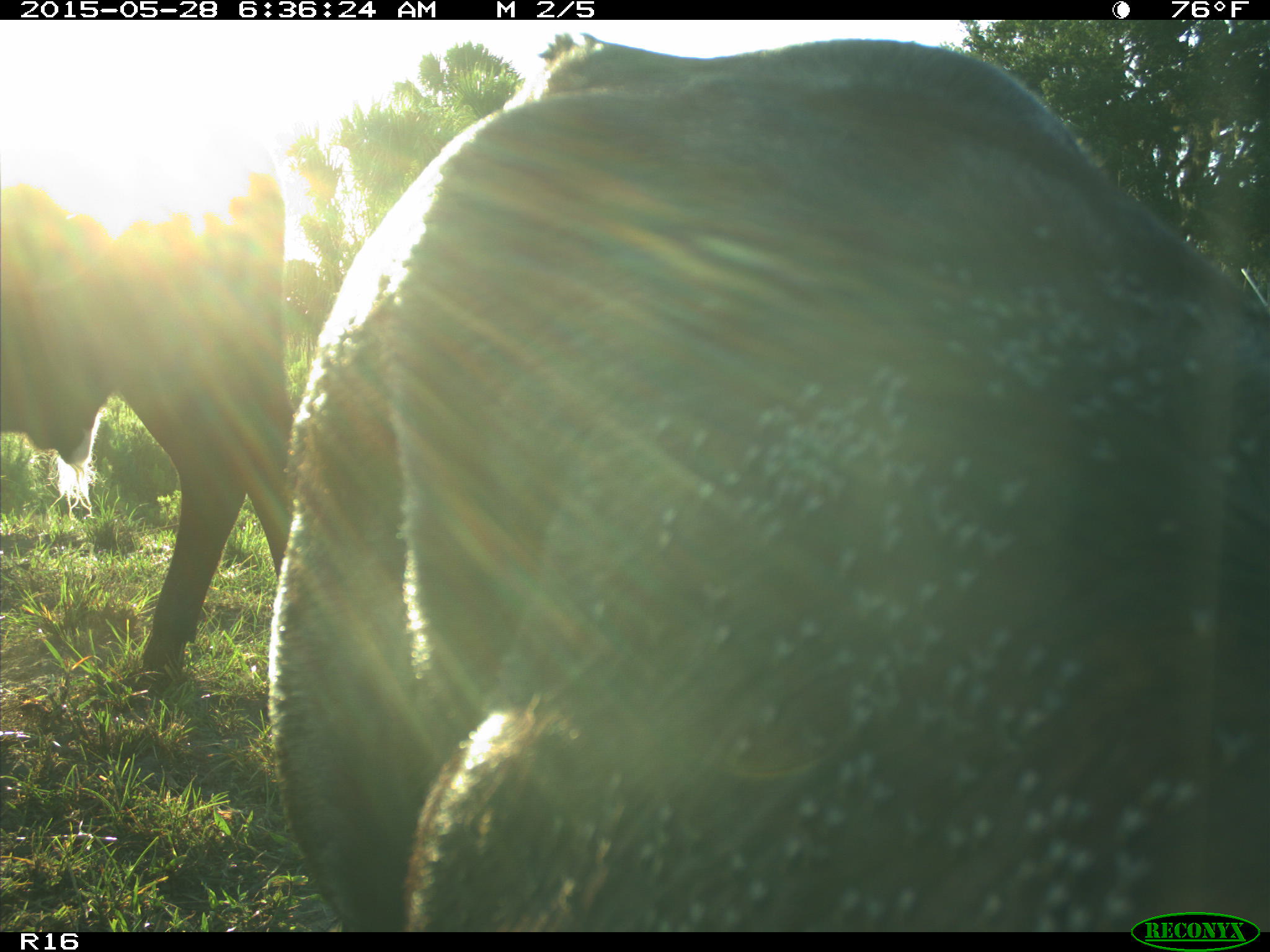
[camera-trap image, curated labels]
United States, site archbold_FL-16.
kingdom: Animalia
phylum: Chordata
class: Mammalia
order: Artiodactyla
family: Bovidae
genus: Bos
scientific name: Bos taurus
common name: domestic cow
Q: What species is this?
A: Bos taurus (domestic cow).